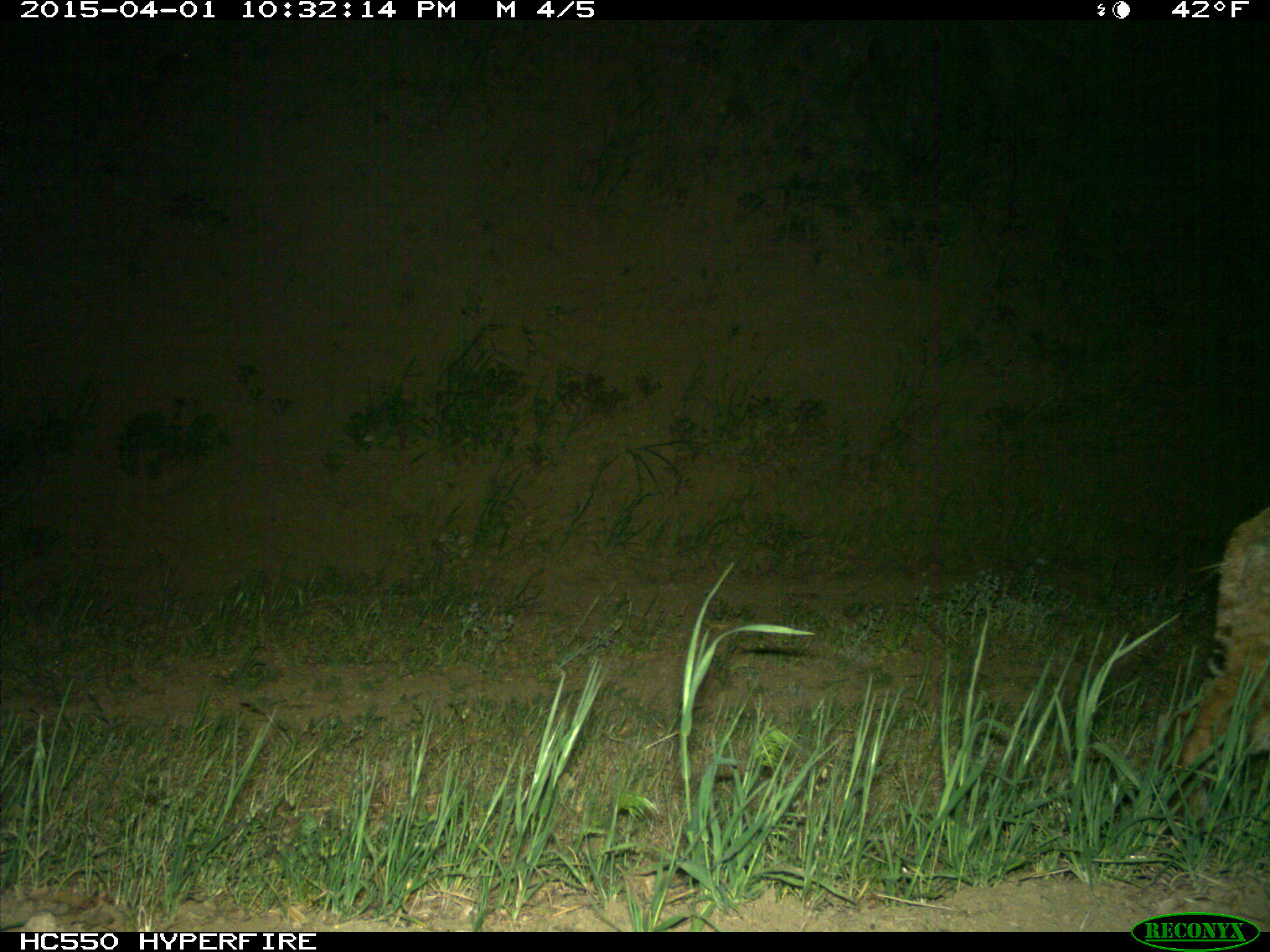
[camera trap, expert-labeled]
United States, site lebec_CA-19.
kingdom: Animalia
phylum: Chordata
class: Mammalia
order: Carnivora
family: Felidae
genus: Lynx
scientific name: Lynx rufus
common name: bobcat